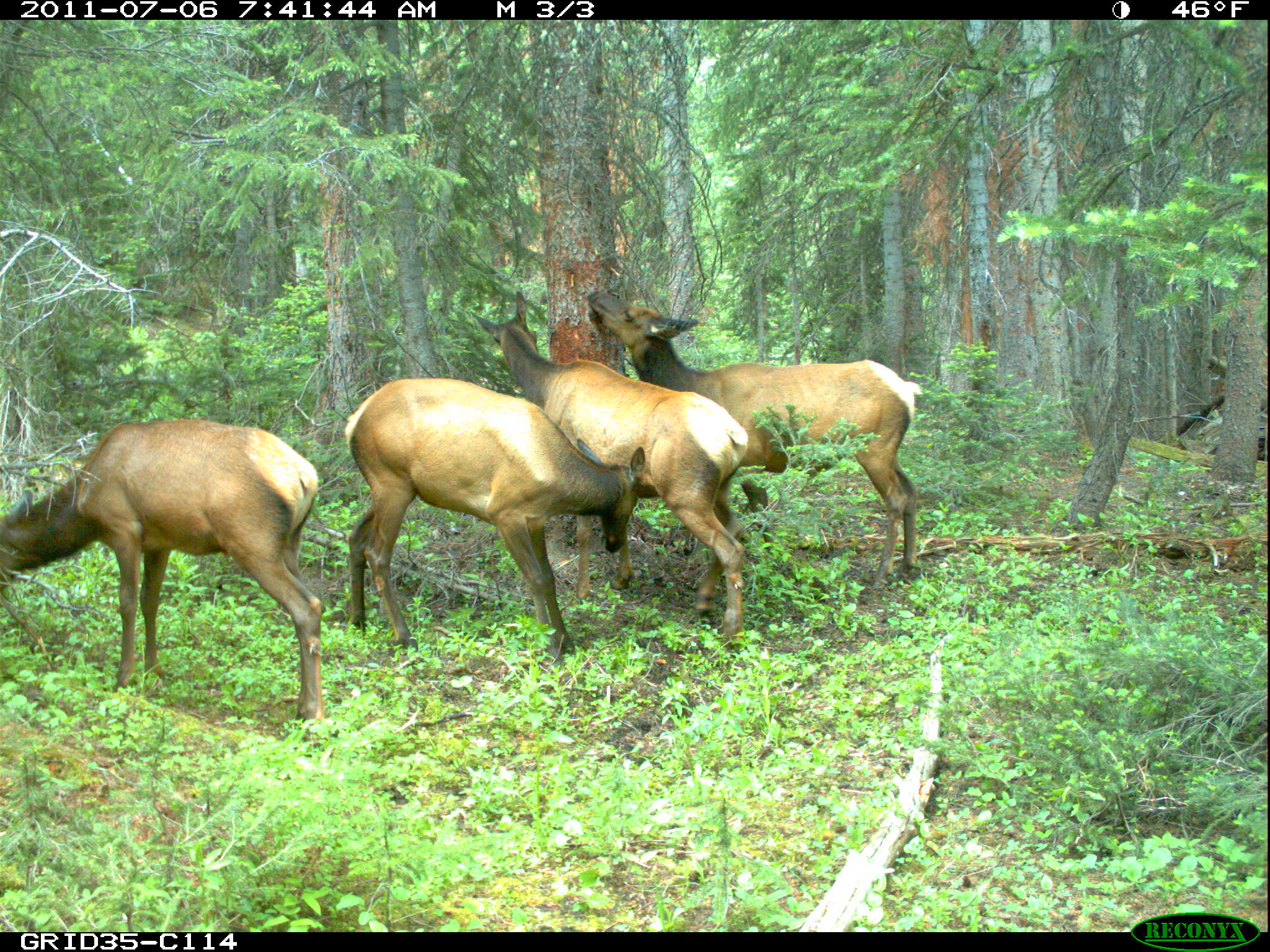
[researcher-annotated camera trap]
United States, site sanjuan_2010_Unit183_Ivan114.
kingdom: Animalia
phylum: Chordata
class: Mammalia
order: Artiodactyla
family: Cervidae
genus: Cervus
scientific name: Cervus elaphus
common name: red deer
Cervus elaphus (red deer).